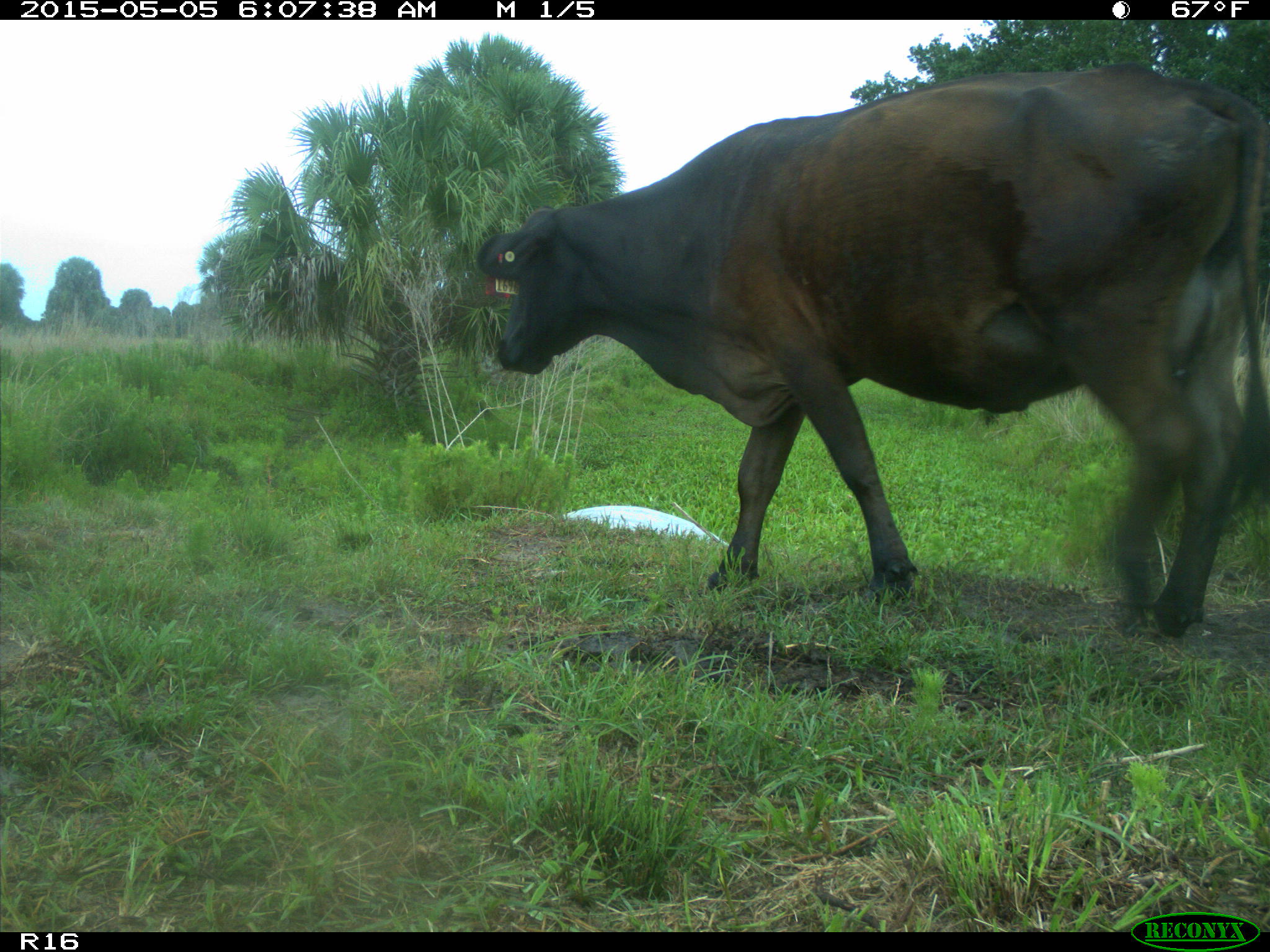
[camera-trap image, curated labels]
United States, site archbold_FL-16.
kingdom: Animalia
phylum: Chordata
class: Mammalia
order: Artiodactyla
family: Bovidae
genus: Bos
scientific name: Bos taurus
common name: domestic cow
Bos taurus (domestic cow).